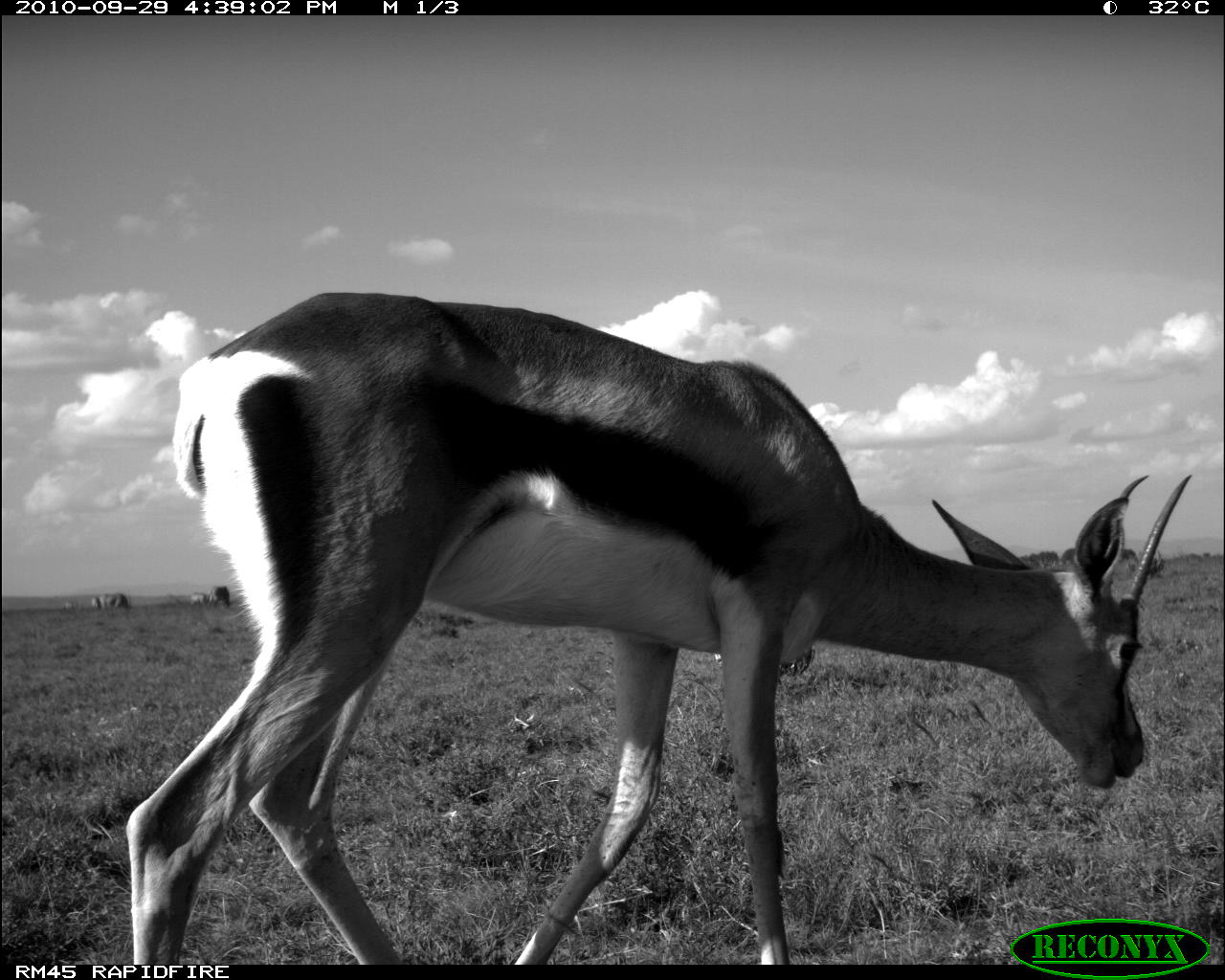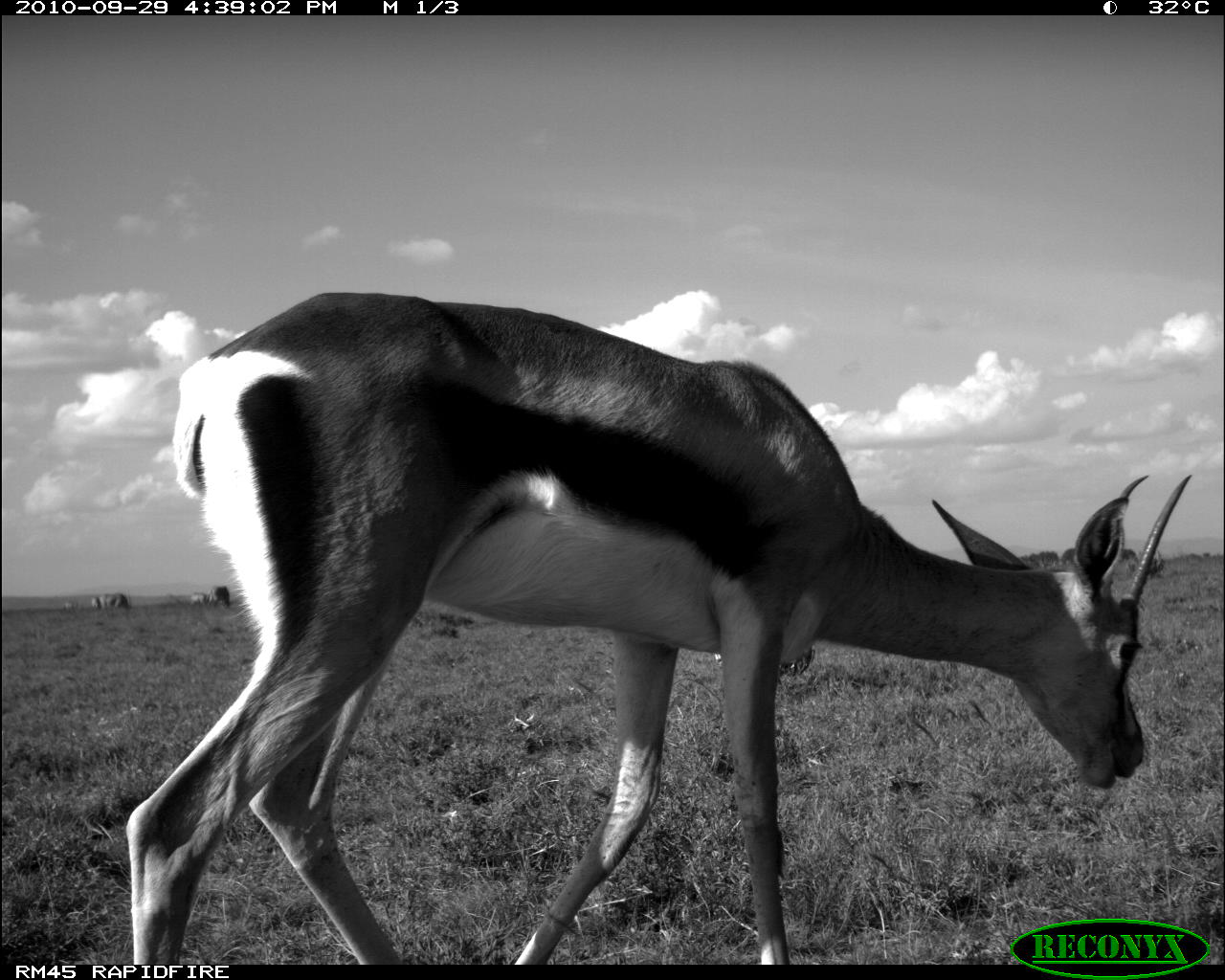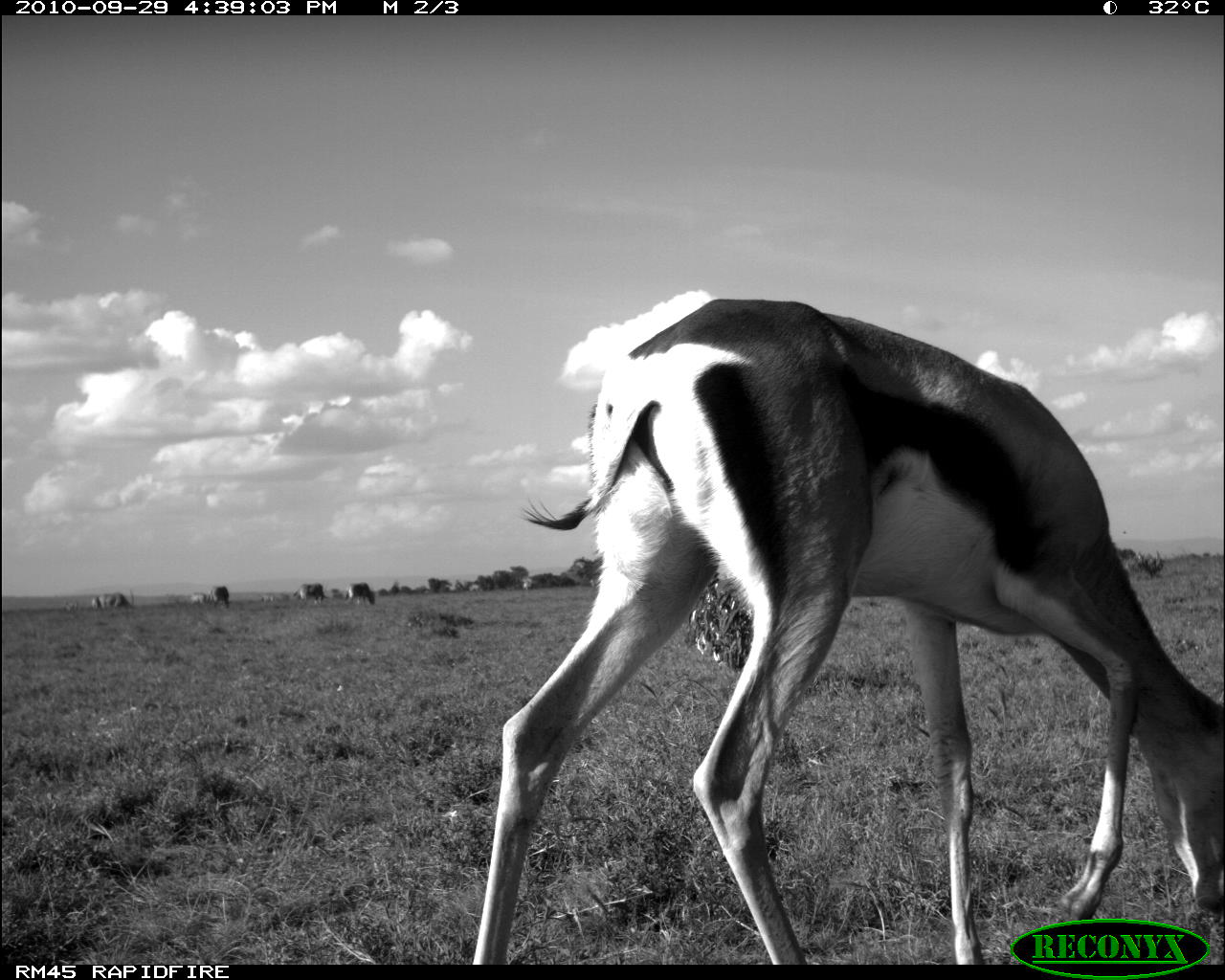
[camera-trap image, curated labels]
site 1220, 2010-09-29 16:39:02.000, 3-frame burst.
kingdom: Animalia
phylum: Chordata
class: Mammalia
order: Artiodactyla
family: Bovidae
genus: Nanger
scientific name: Nanger granti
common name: grant's gazelle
Nanger granti (grant's gazelle), count 1.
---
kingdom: Animalia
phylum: Chordata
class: Mammalia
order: Artiodactyla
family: Bovidae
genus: Oryx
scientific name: Oryx beisa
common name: east african oryx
Oryx beisa (east african oryx), count 4.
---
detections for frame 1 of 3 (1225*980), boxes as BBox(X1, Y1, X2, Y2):
nanger granti: BBox(124, 293, 1192, 964); BBox(207, 585, 233, 609); BBox(101, 594, 130, 609); BBox(191, 592, 208, 605); BBox(63, 602, 75, 613); BBox(92, 598, 102, 610)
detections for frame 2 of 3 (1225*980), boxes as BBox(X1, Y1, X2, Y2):
oryx beisa: BBox(128, 292, 1193, 965)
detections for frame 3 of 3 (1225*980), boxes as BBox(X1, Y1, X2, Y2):
nanger granti: BBox(472, 299, 1225, 964); BBox(97, 590, 135, 613); BBox(345, 582, 376, 606); BBox(293, 583, 328, 603); BBox(209, 586, 232, 609); BBox(192, 590, 213, 604); BBox(91, 598, 100, 610)